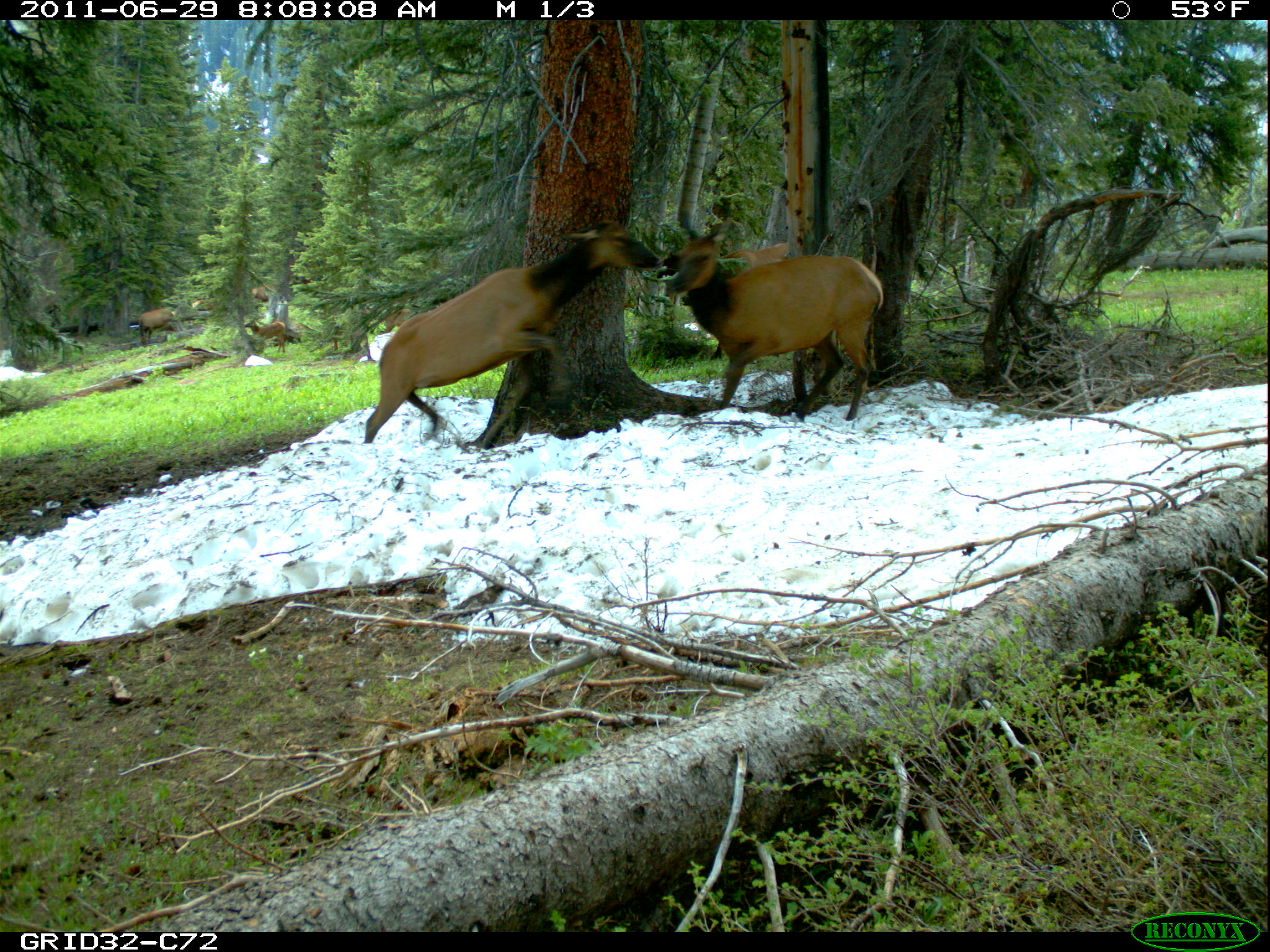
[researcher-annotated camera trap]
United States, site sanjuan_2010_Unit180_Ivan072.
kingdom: Animalia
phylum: Chordata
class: Mammalia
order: Artiodactyla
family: Cervidae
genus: Cervus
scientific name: Cervus elaphus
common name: red deer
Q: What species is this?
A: Cervus elaphus (red deer).